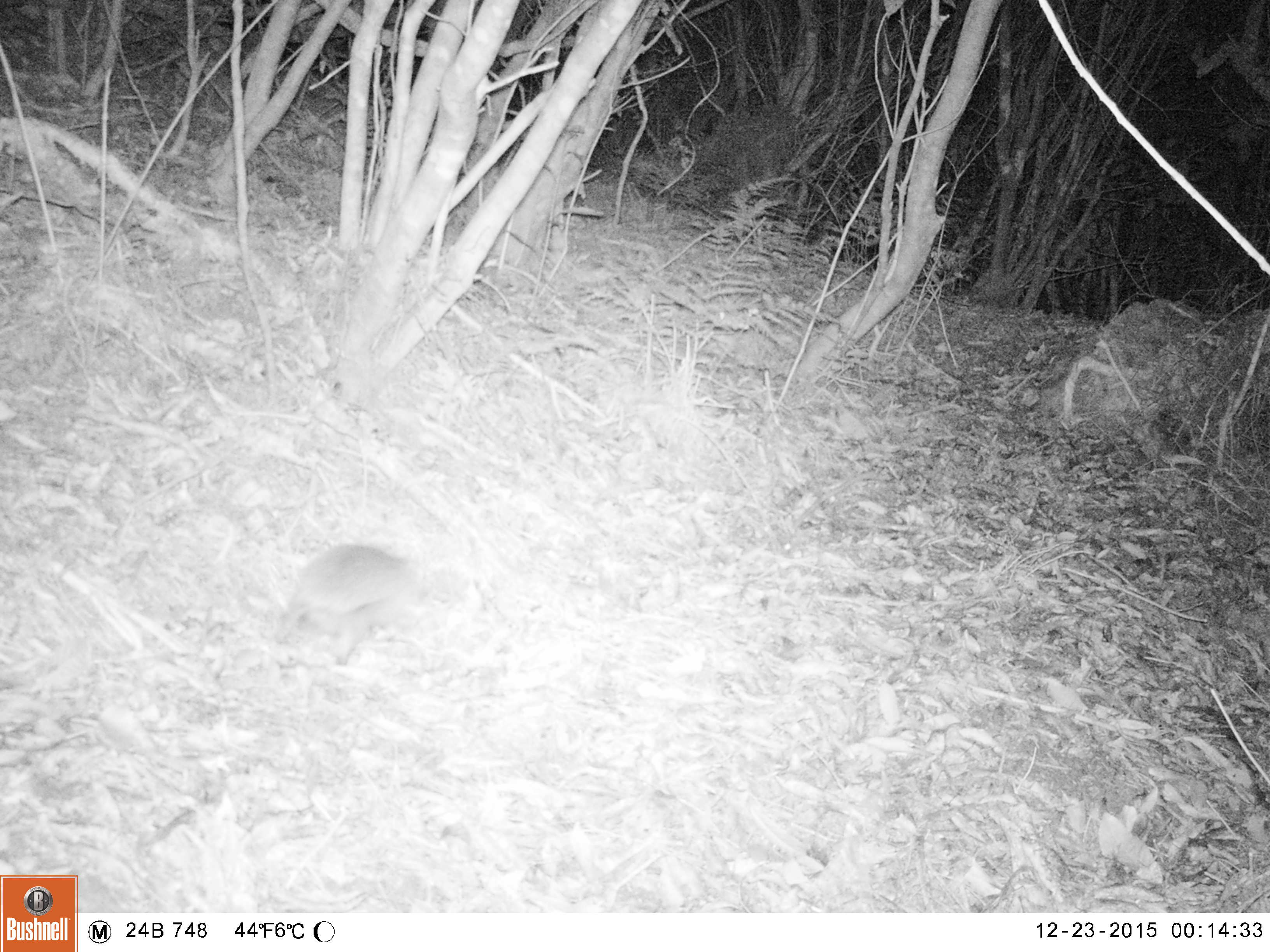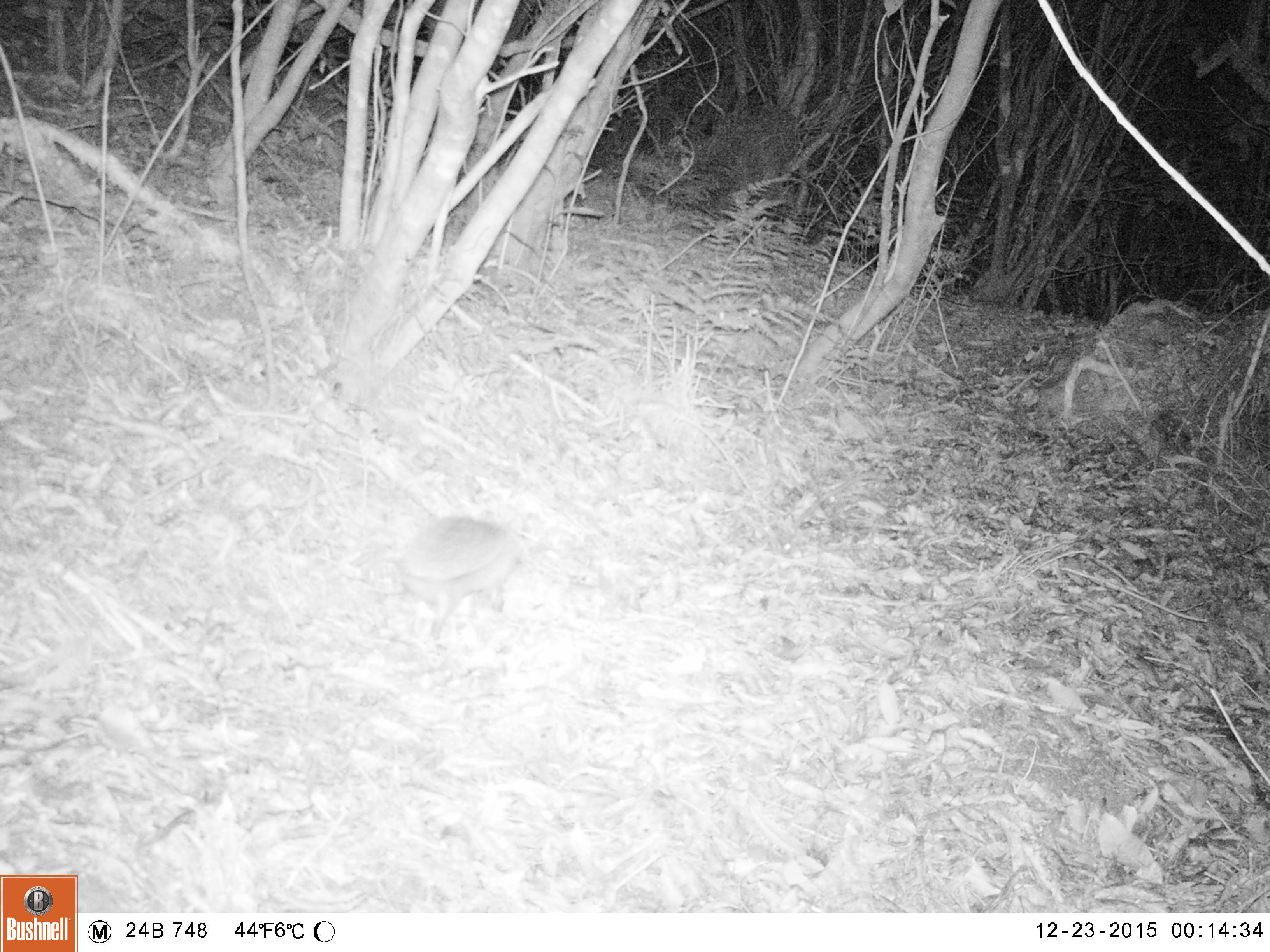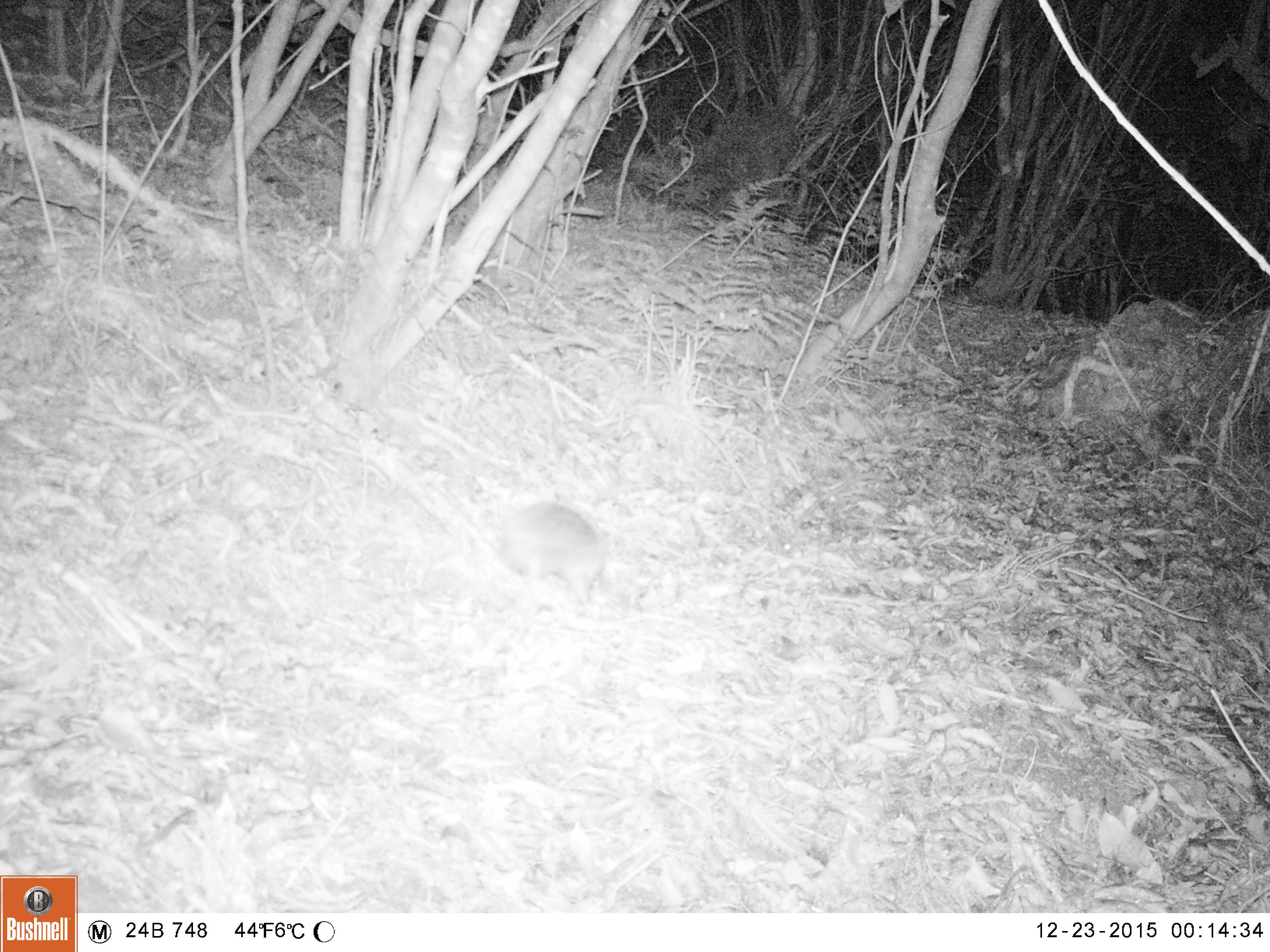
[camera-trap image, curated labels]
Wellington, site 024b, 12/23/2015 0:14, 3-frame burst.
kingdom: Animalia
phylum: Chordata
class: Mammalia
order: Eulipotyphla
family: Erinaceidae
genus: Erinaceus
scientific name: Erinaceus europaeus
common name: hedgehog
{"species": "hedgehog (Erinaceus europaeus)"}